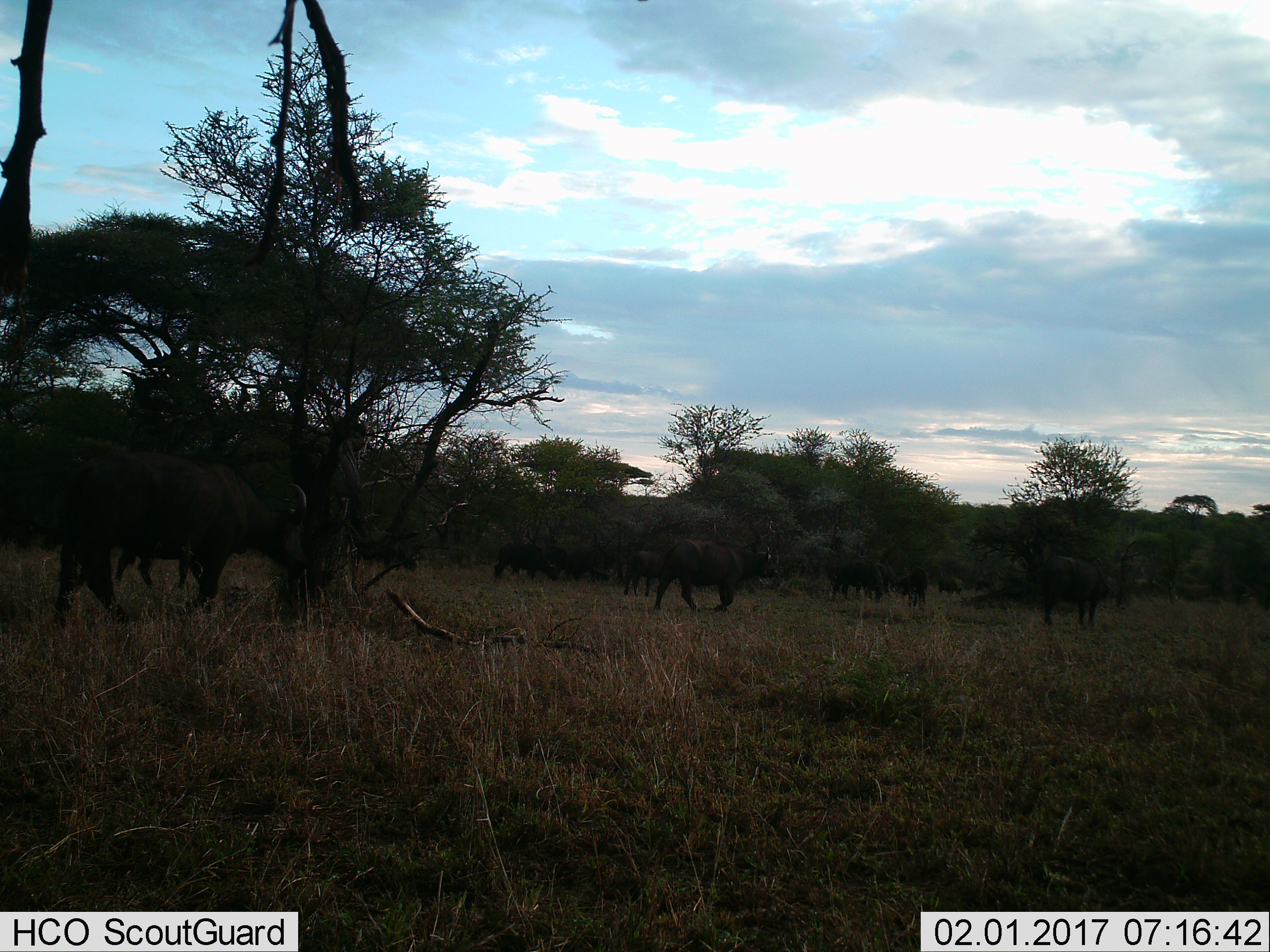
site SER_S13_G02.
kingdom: Animalia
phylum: Chordata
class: Mammalia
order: Artiodactyla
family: Bovidae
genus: Syncerus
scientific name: Syncerus caffer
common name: african buffalo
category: buffalo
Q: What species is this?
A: Buffalo (african buffalo) (Syncerus caffer).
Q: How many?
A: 11-50.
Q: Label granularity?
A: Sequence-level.